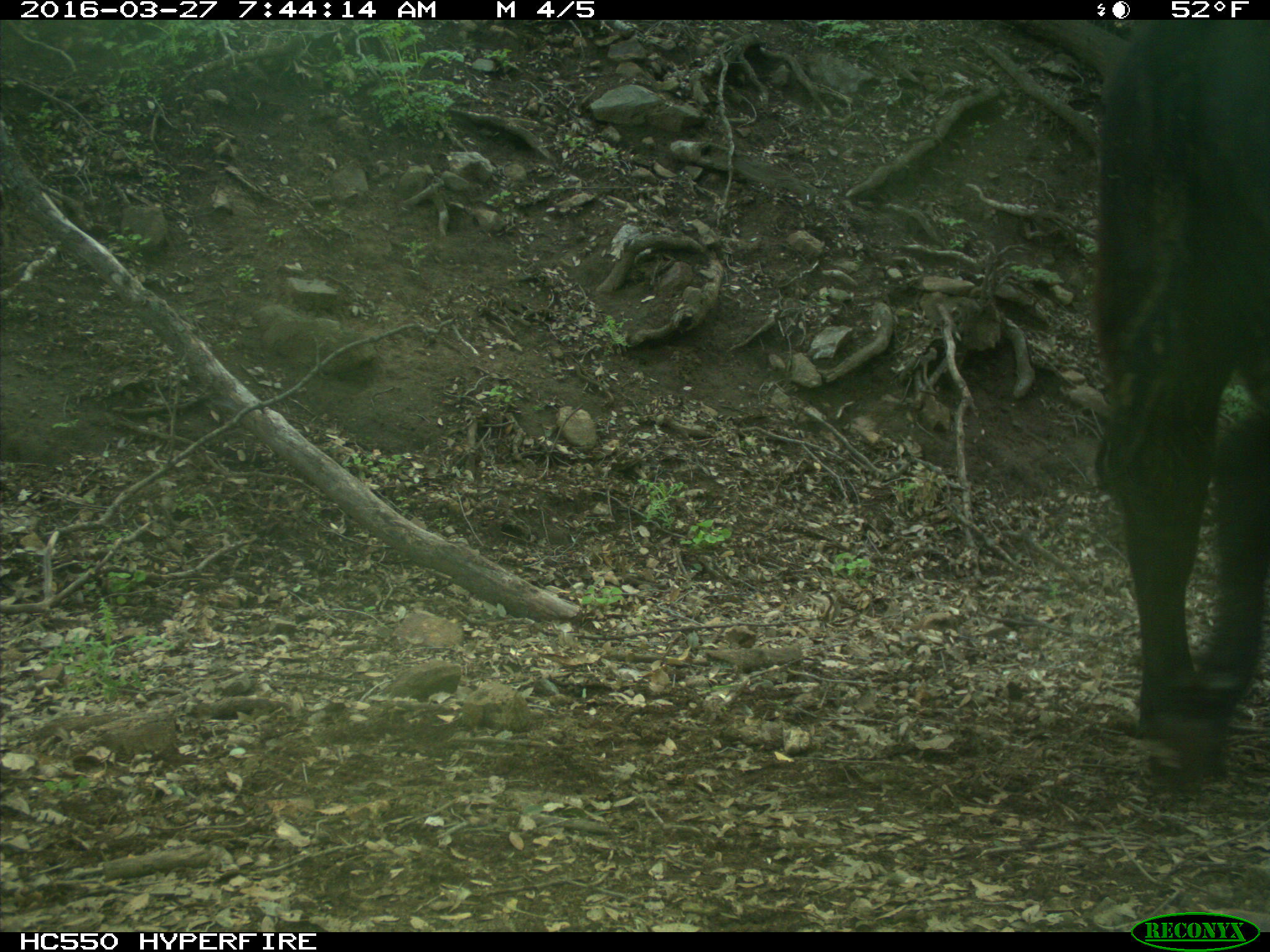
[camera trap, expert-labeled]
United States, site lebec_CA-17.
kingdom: Animalia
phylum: Chordata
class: Mammalia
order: Artiodactyla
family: Bovidae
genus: Bos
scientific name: Bos taurus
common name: domestic cow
Bos taurus (domestic cow).